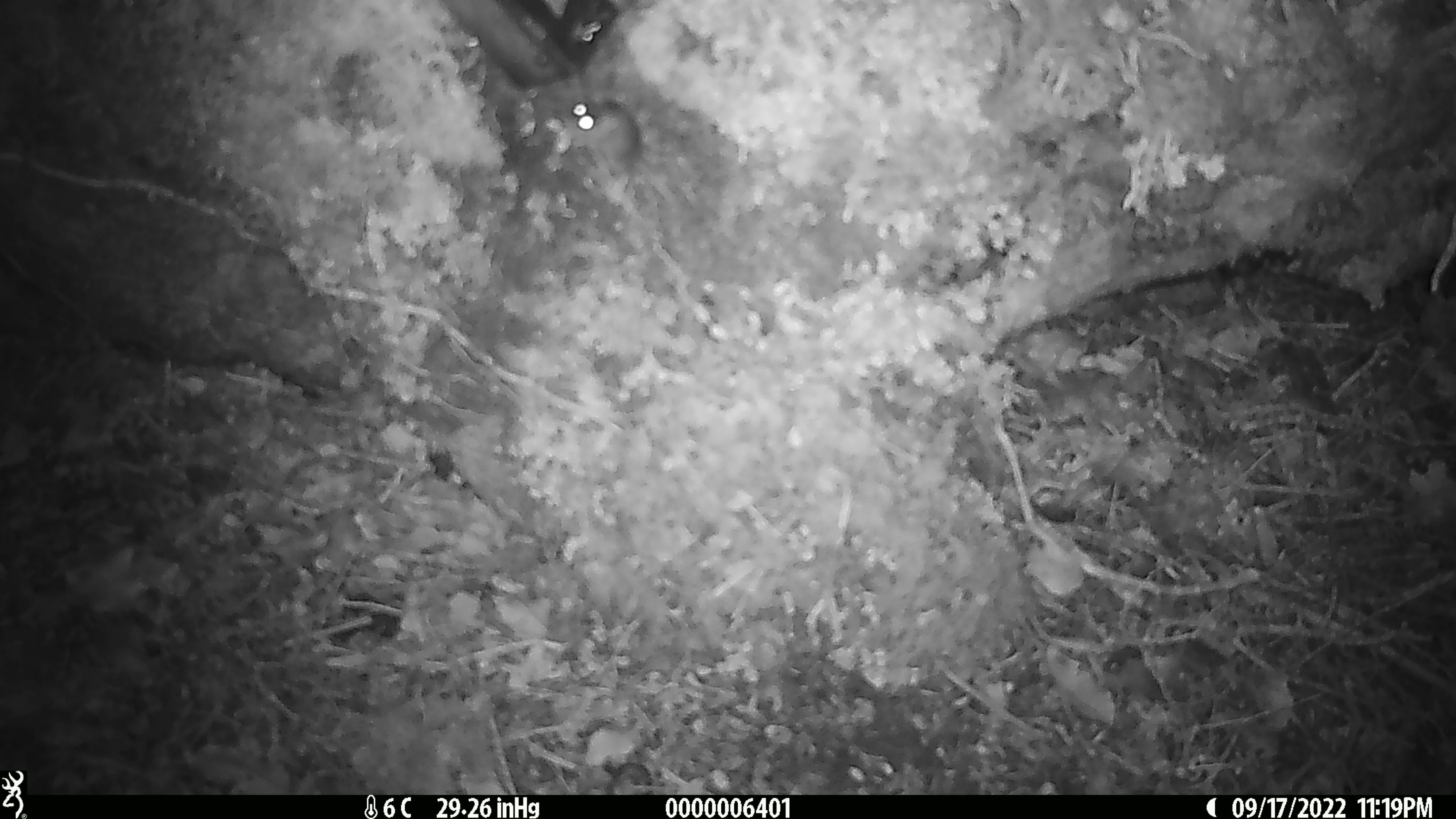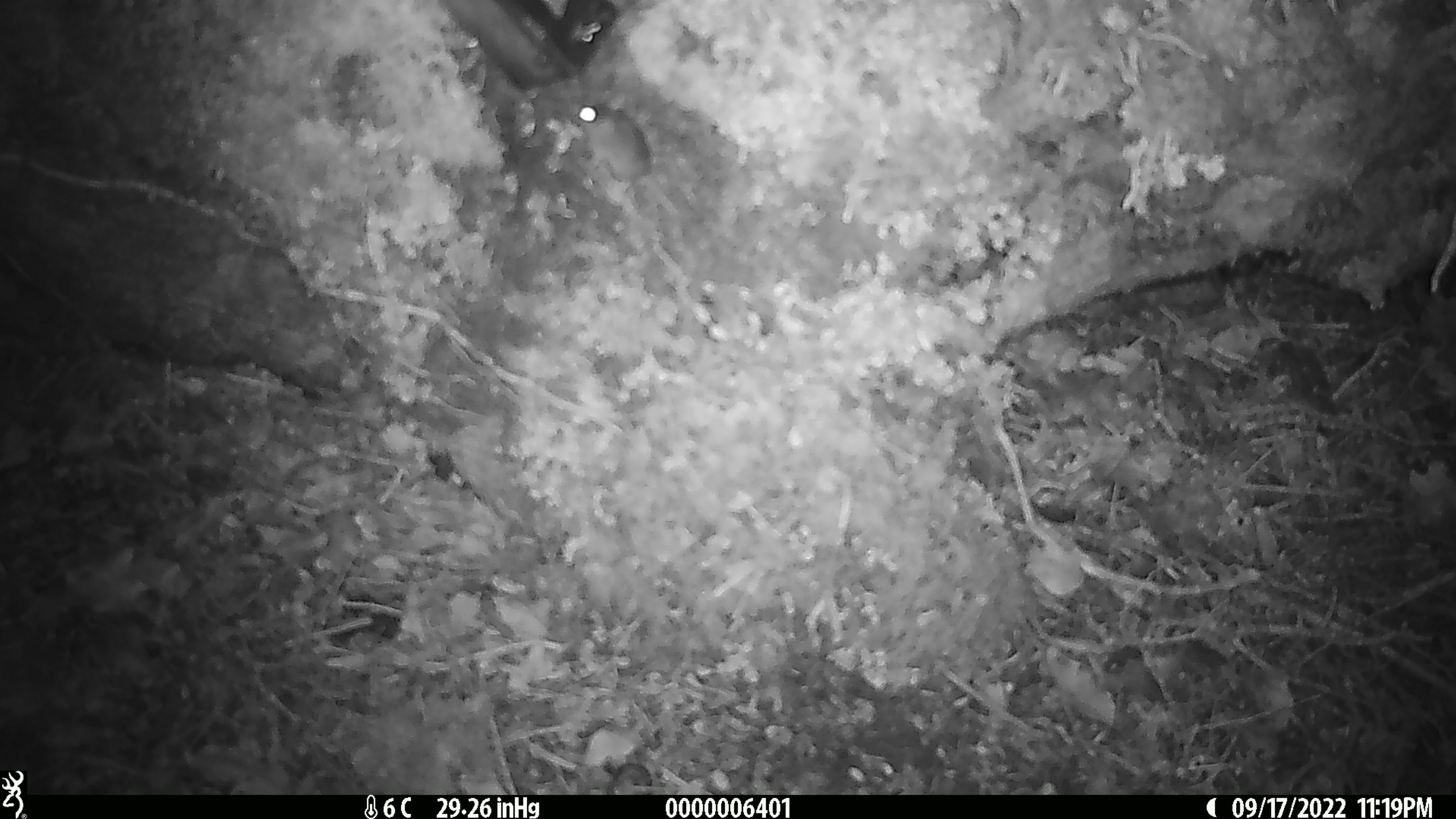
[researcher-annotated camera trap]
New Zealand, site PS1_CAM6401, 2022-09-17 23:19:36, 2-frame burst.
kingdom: Animalia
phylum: Chordata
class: Mammalia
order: Rodentia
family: Muridae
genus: Mus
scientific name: Mus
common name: mouse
Mouse (Mus).